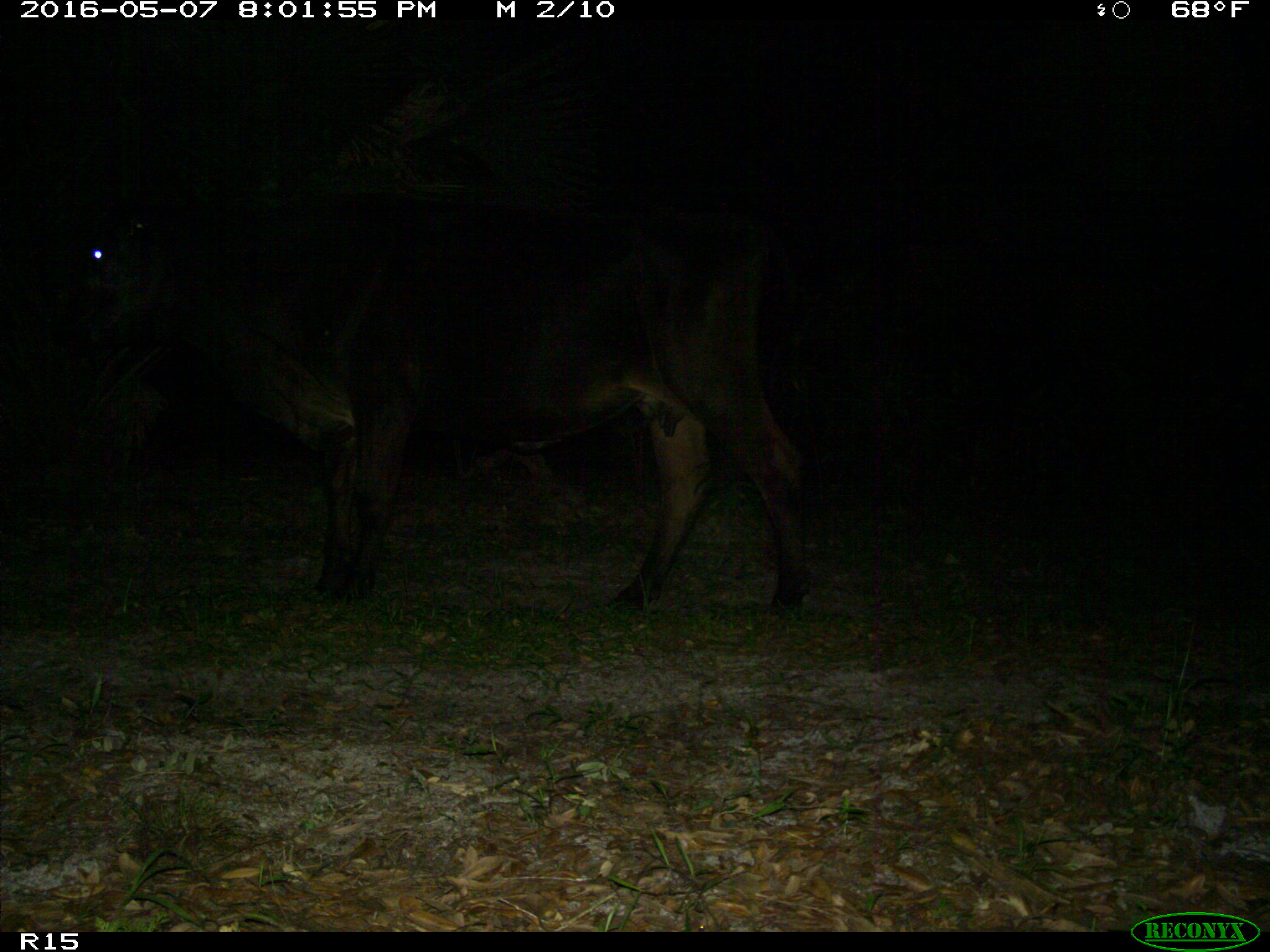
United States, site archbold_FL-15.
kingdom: Animalia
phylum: Chordata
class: Mammalia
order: Artiodactyla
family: Bovidae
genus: Bos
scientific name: Bos taurus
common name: domestic cow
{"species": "Bos taurus (domestic cow)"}